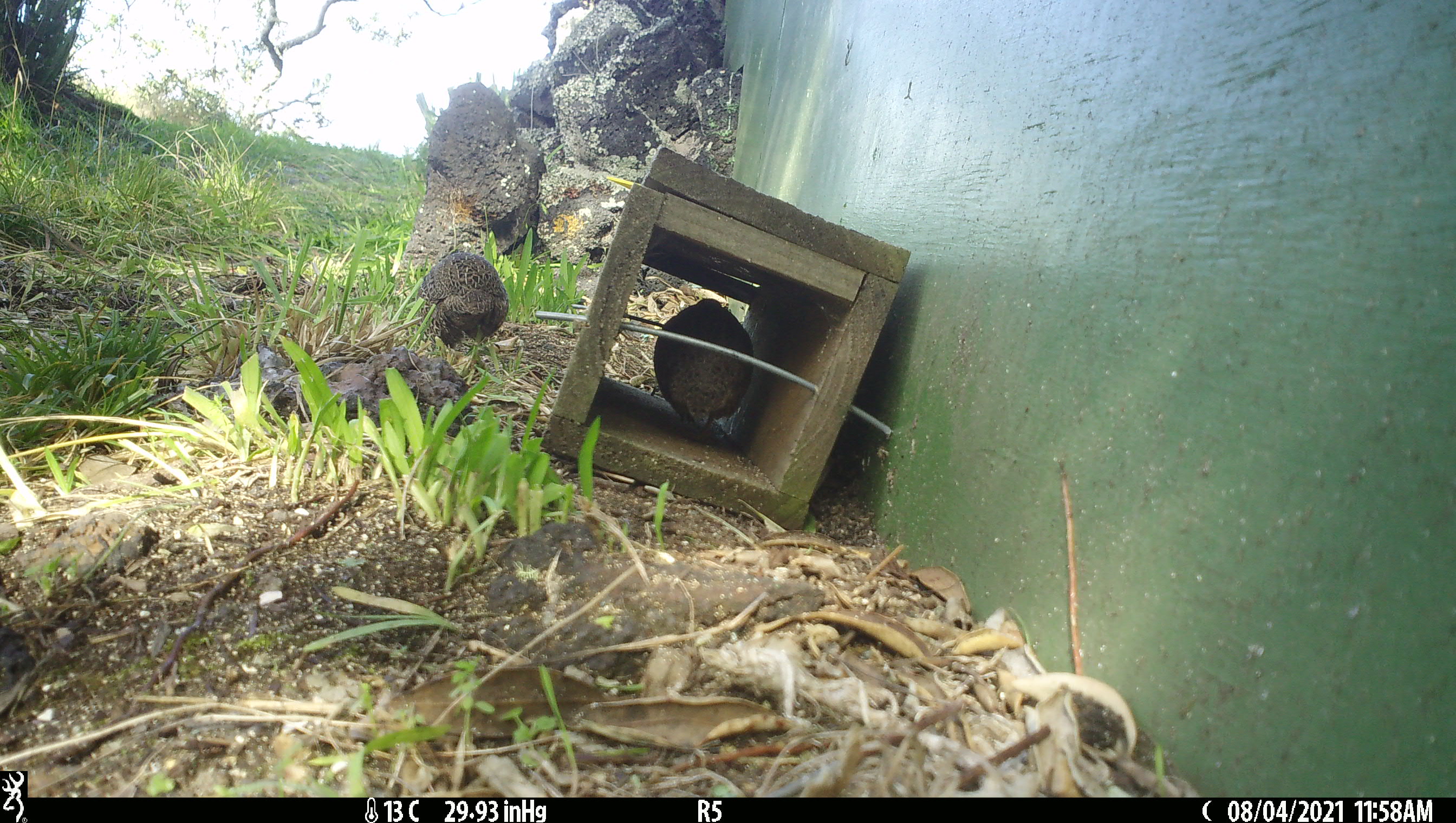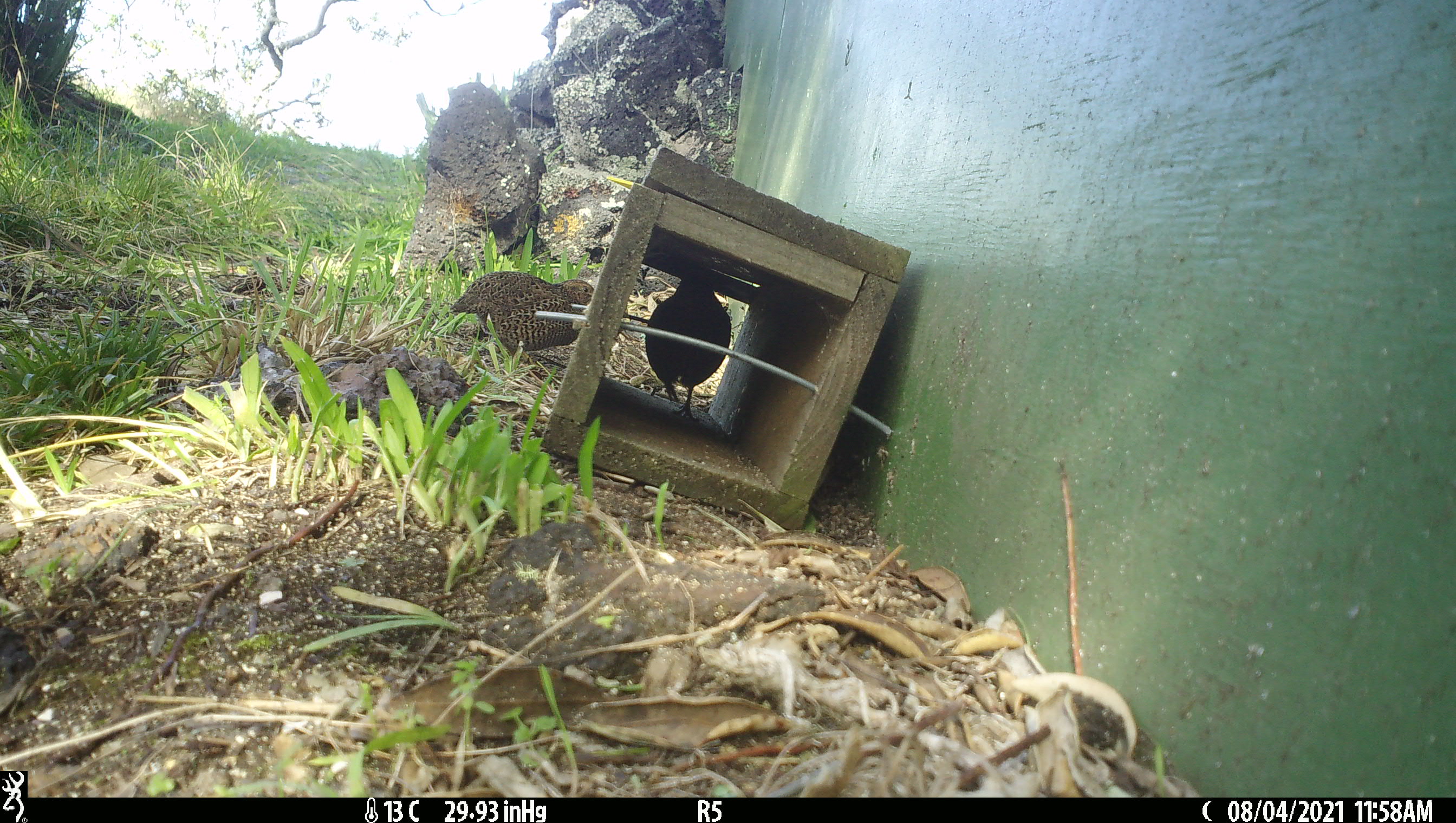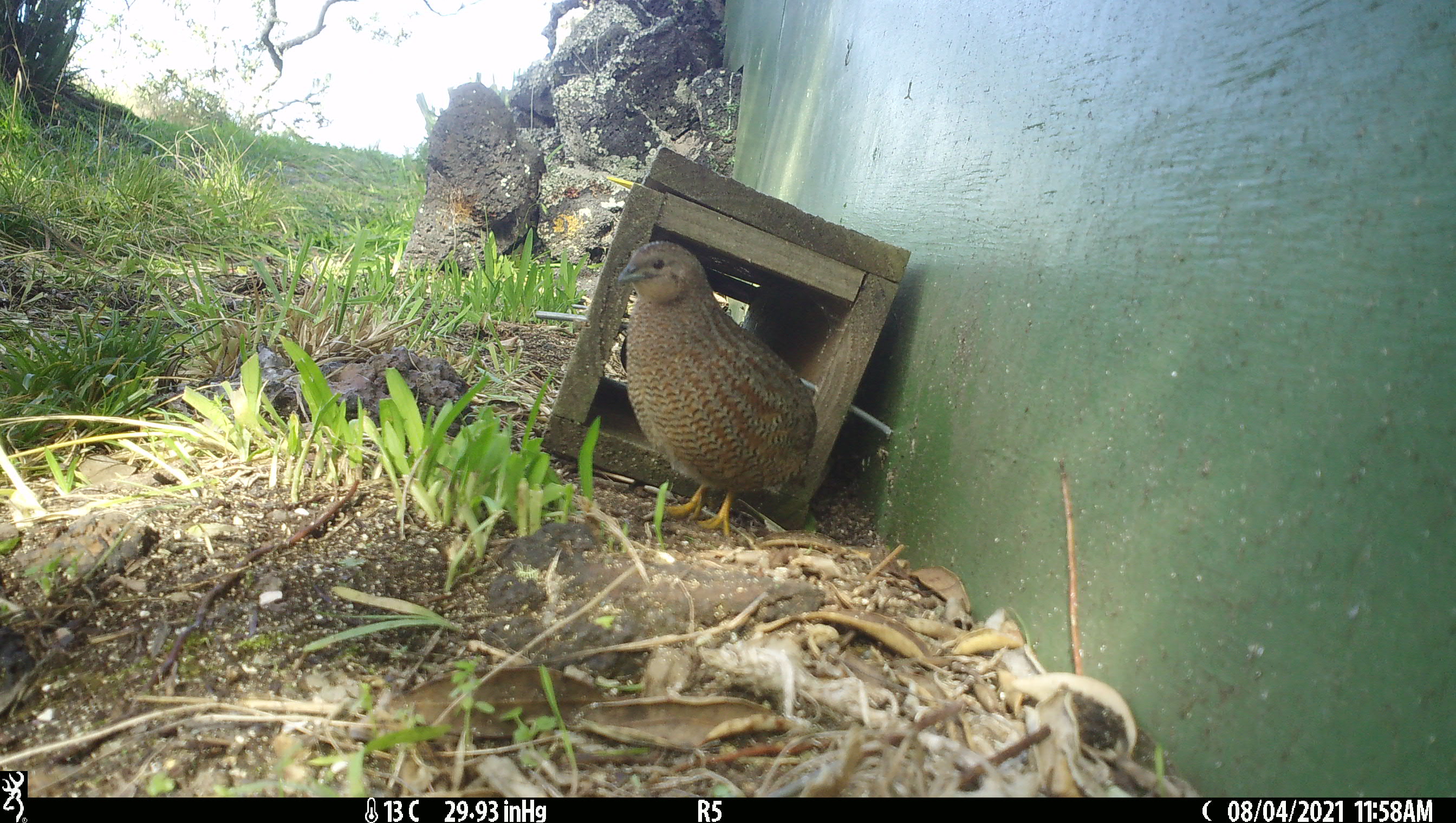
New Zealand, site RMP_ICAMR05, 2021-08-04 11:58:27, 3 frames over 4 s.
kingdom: Animalia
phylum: Chordata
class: Aves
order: Galliformes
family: Phasianidae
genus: Synoicus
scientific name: Synoicus ypsilophorus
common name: brown quail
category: quail brown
Quail brown (brown quail) (Synoicus ypsilophorus).